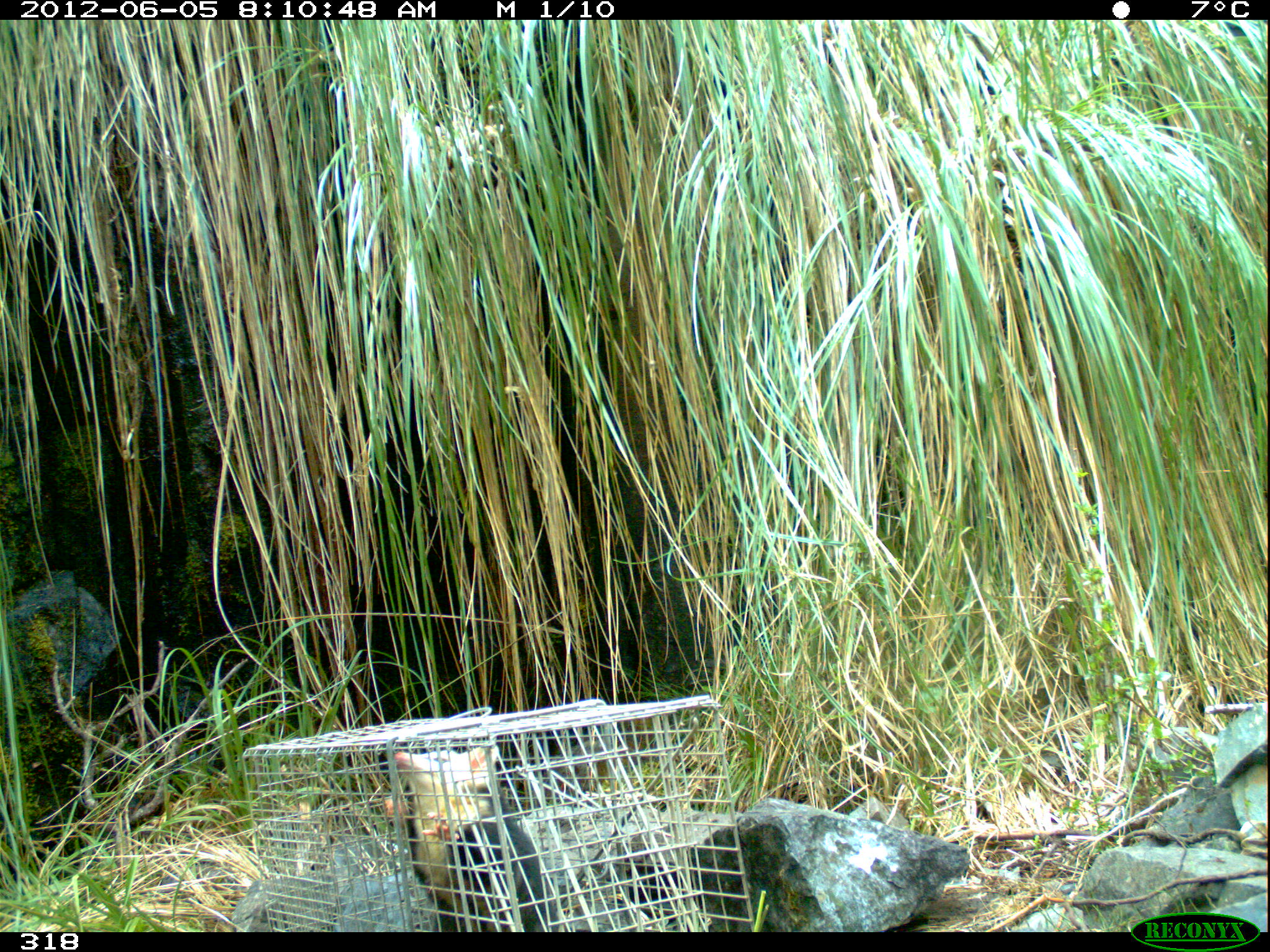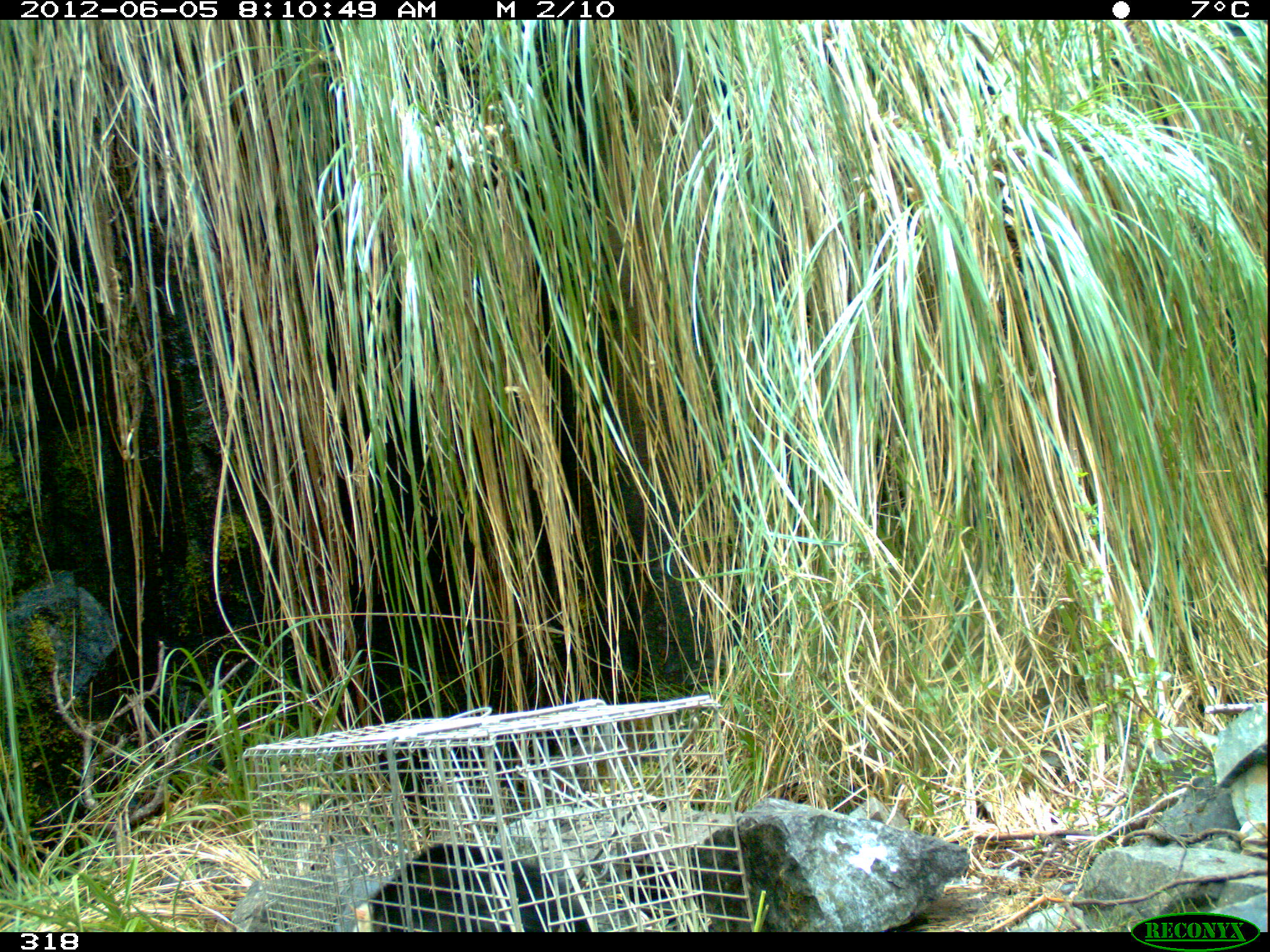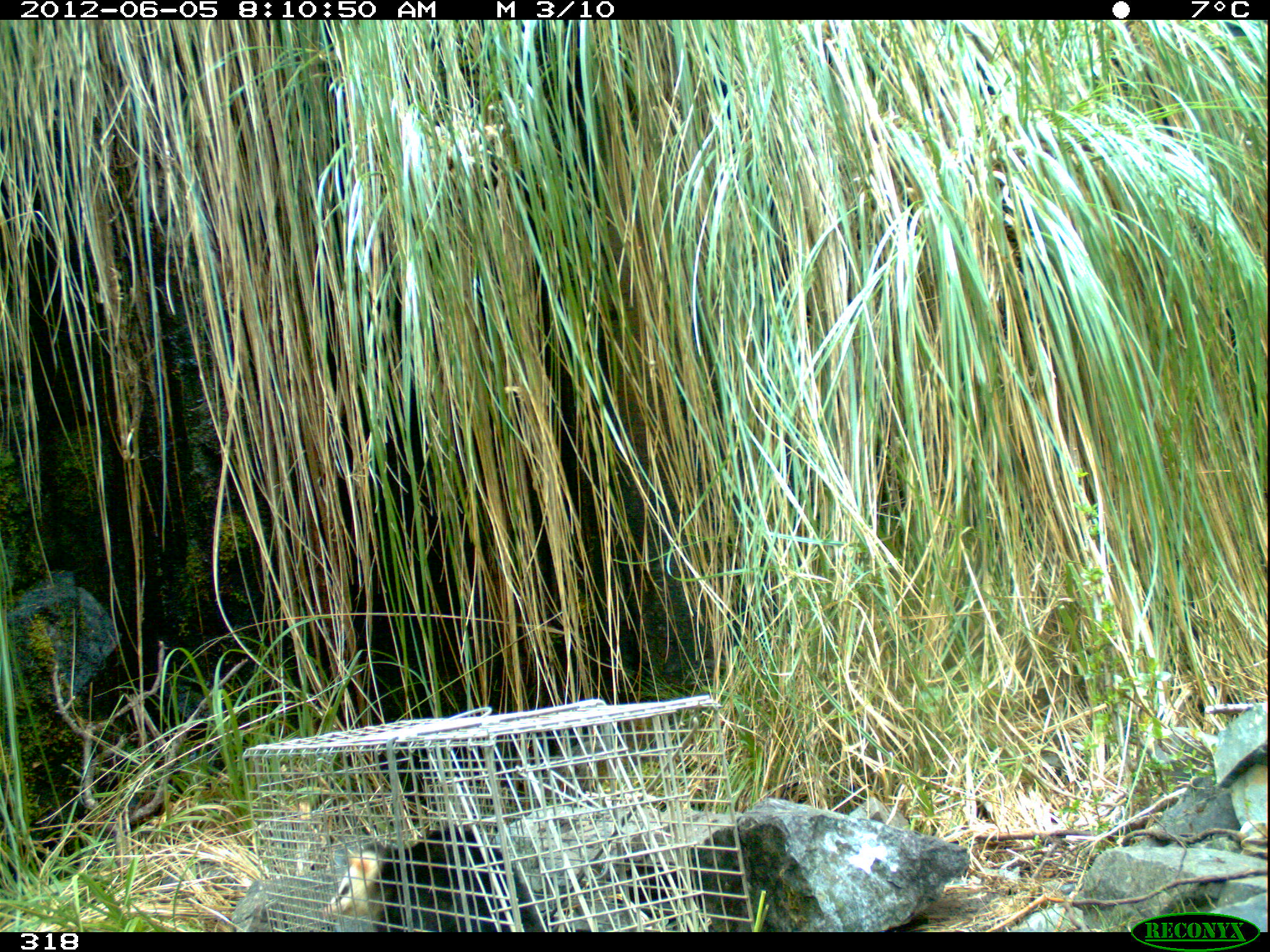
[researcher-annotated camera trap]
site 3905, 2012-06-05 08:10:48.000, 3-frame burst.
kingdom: Animalia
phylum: Chordata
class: Mammalia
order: Didelphimorphia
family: Didelphidae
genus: Didelphis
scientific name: Didelphis pernigra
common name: andean white-eared opossum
Didelphis pernigra (andean white-eared opossum).